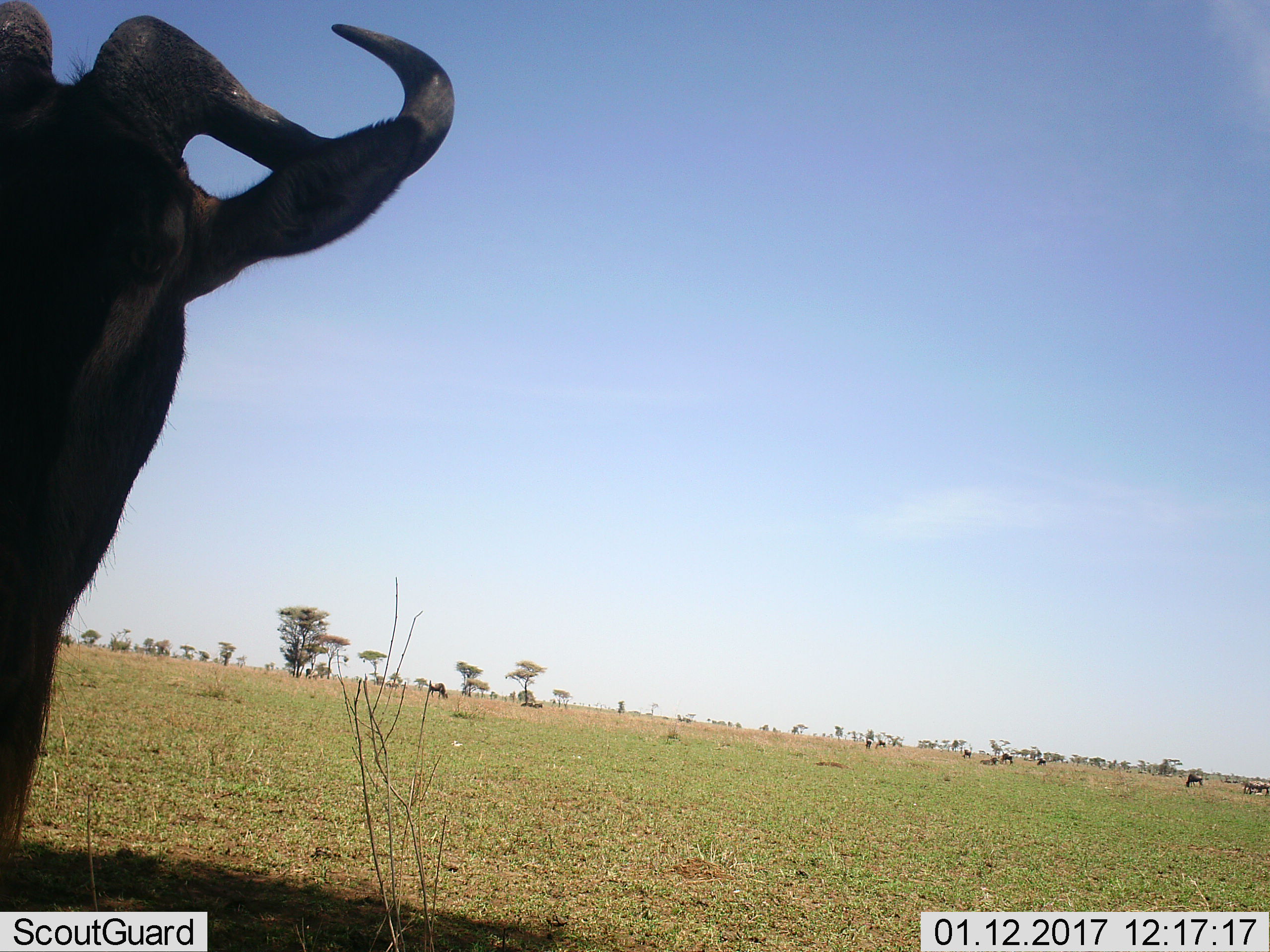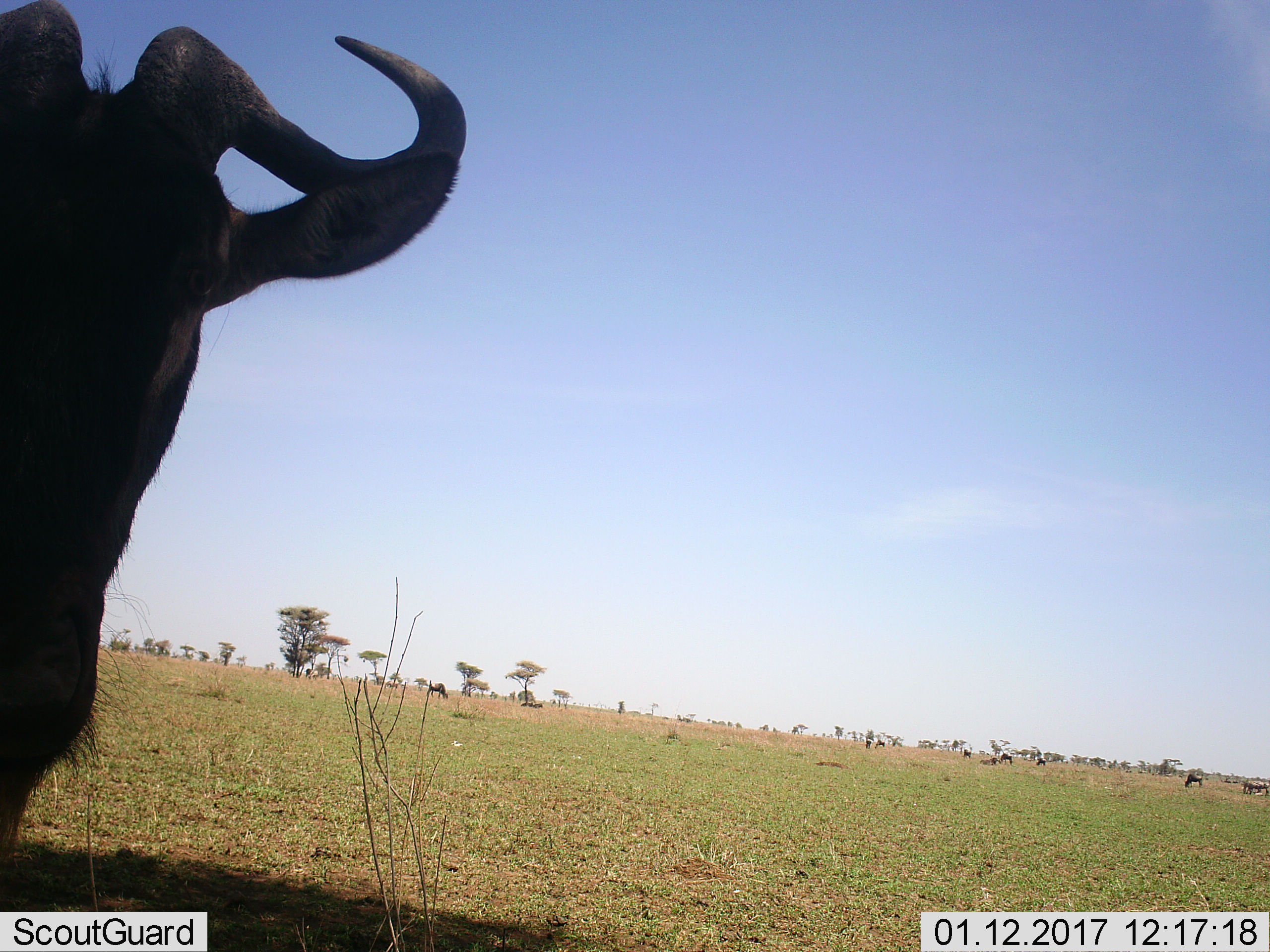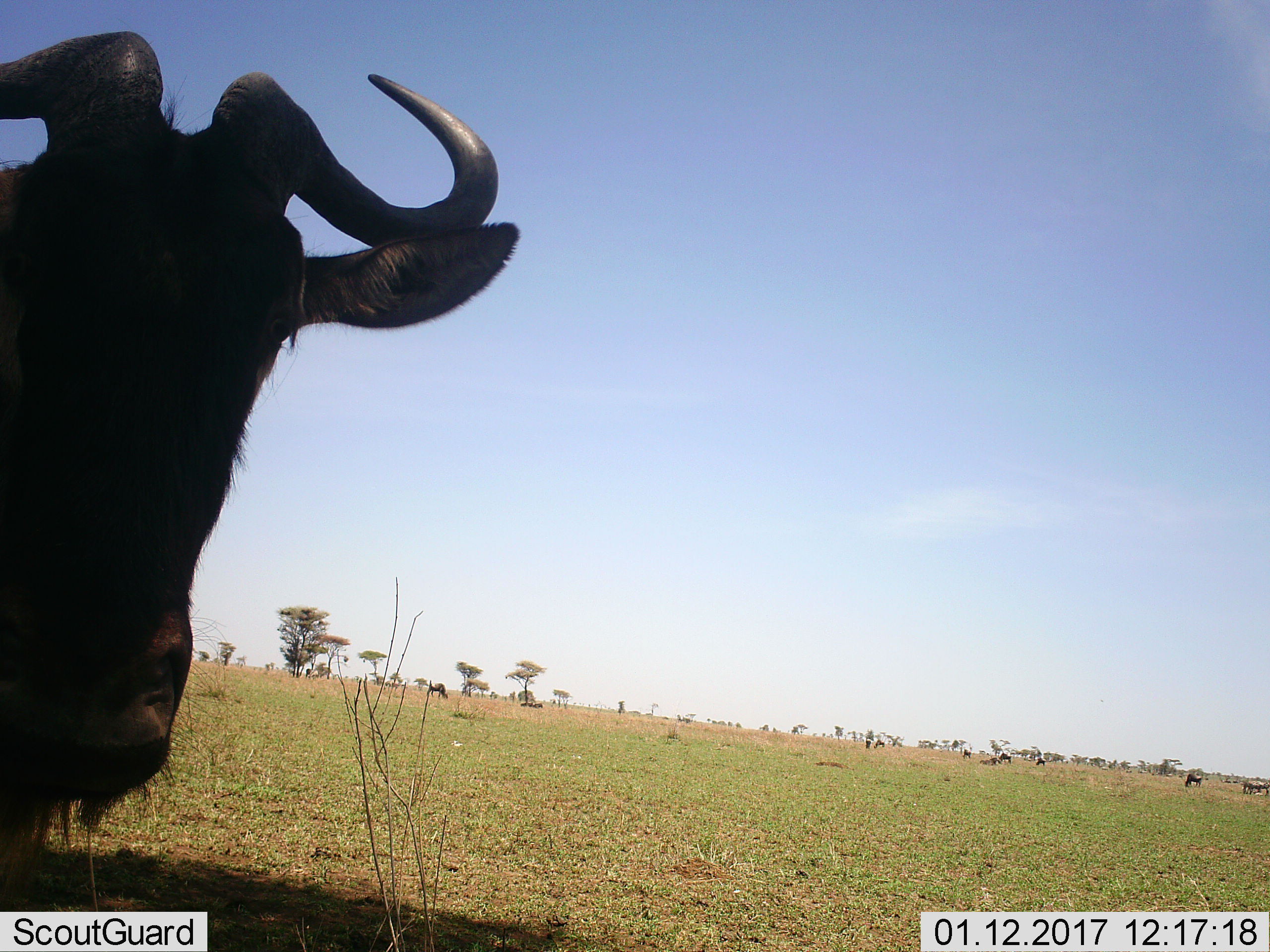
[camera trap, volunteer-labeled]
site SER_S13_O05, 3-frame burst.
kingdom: Animalia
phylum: Chordata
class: Mammalia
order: Artiodactyla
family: Bovidae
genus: Connochaetes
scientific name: Connochaetes taurinus taurinus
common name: blue wildebeest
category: wildebeestblue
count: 11-50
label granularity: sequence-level